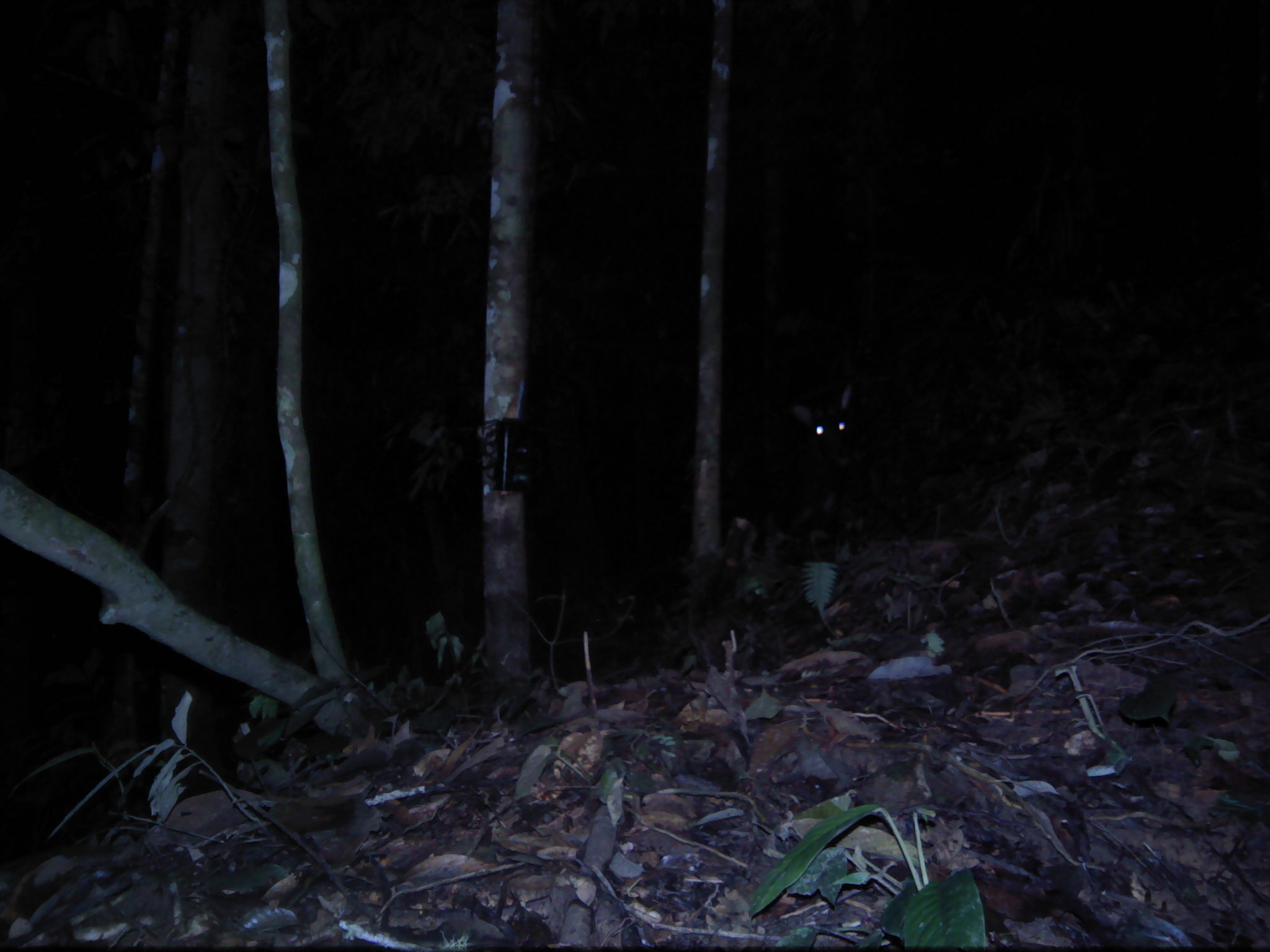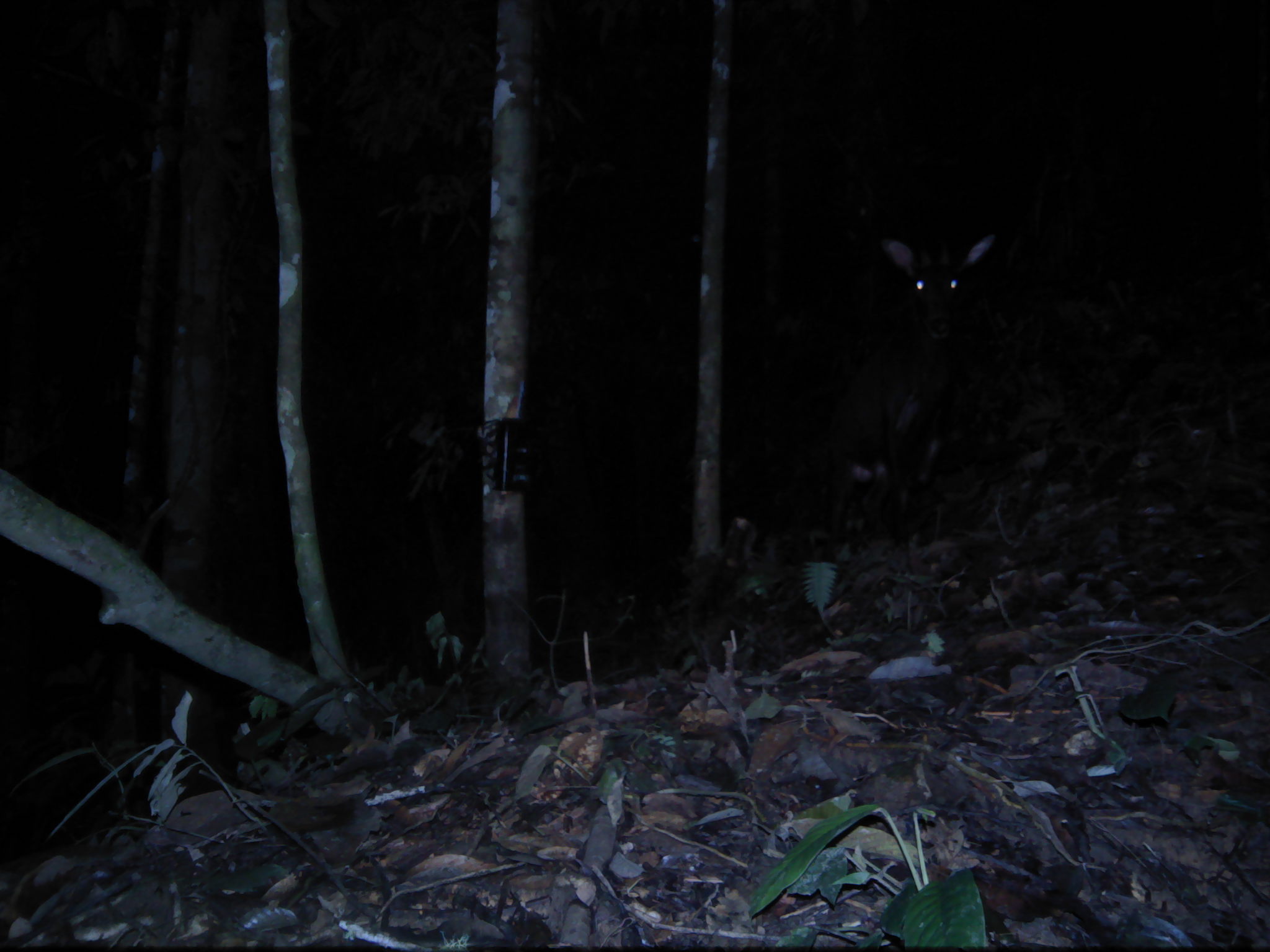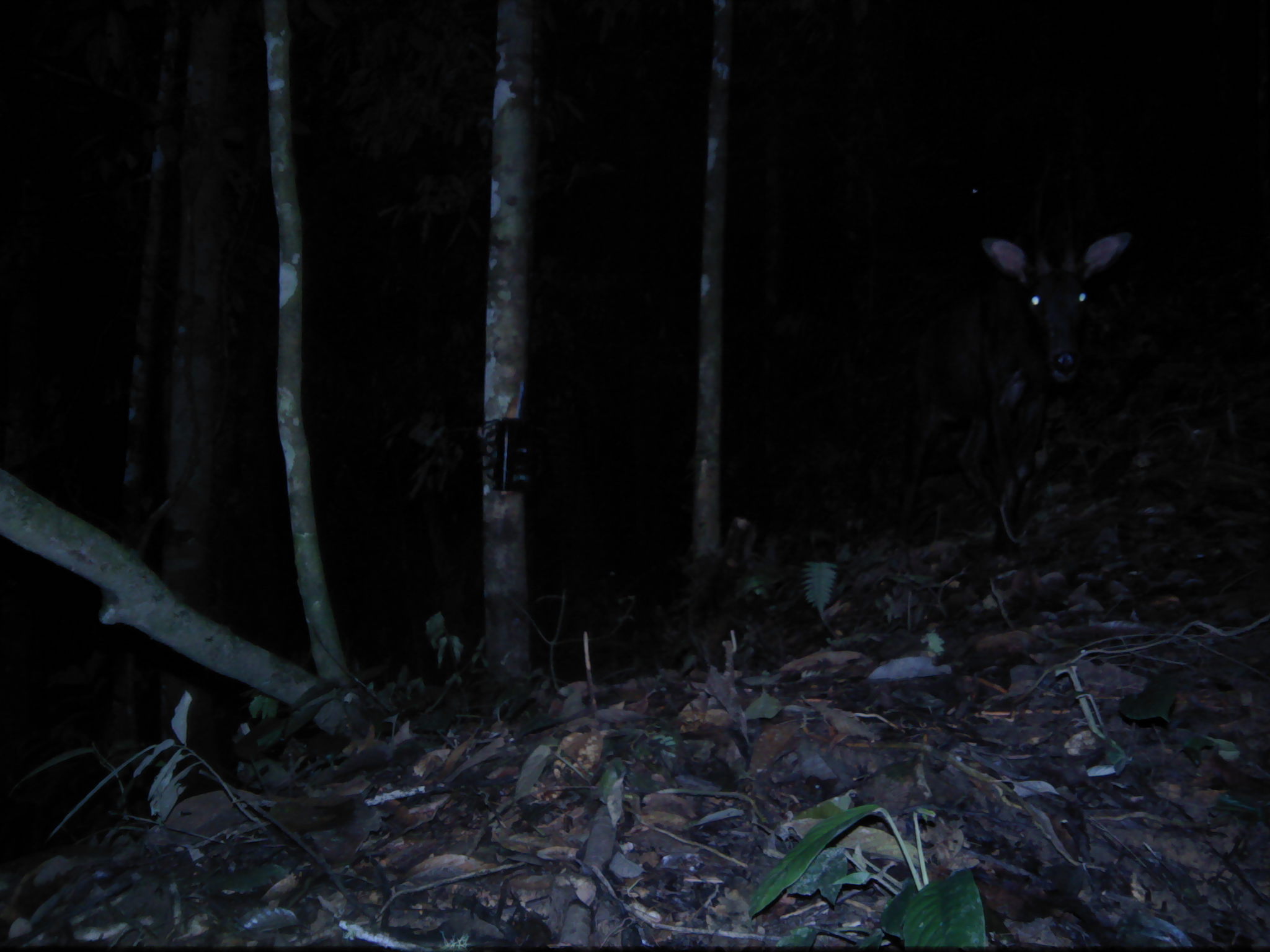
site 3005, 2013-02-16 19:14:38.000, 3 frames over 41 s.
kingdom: Animalia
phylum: Chordata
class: Mammalia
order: Artiodactyla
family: Bovidae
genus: Capricornis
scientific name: Capricornis sumatraensis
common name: southern serow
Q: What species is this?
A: Capricornis sumatraensis (southern serow).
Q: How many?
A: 1.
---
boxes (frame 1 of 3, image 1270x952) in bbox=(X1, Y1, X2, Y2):
capricornis sumatraensis: bbox=(788, 387, 862, 469)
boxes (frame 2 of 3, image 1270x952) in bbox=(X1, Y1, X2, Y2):
capricornis sumatraensis: bbox=(819, 224, 1009, 537)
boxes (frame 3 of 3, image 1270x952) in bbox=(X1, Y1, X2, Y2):
capricornis sumatraensis: bbox=(874, 218, 1145, 549)